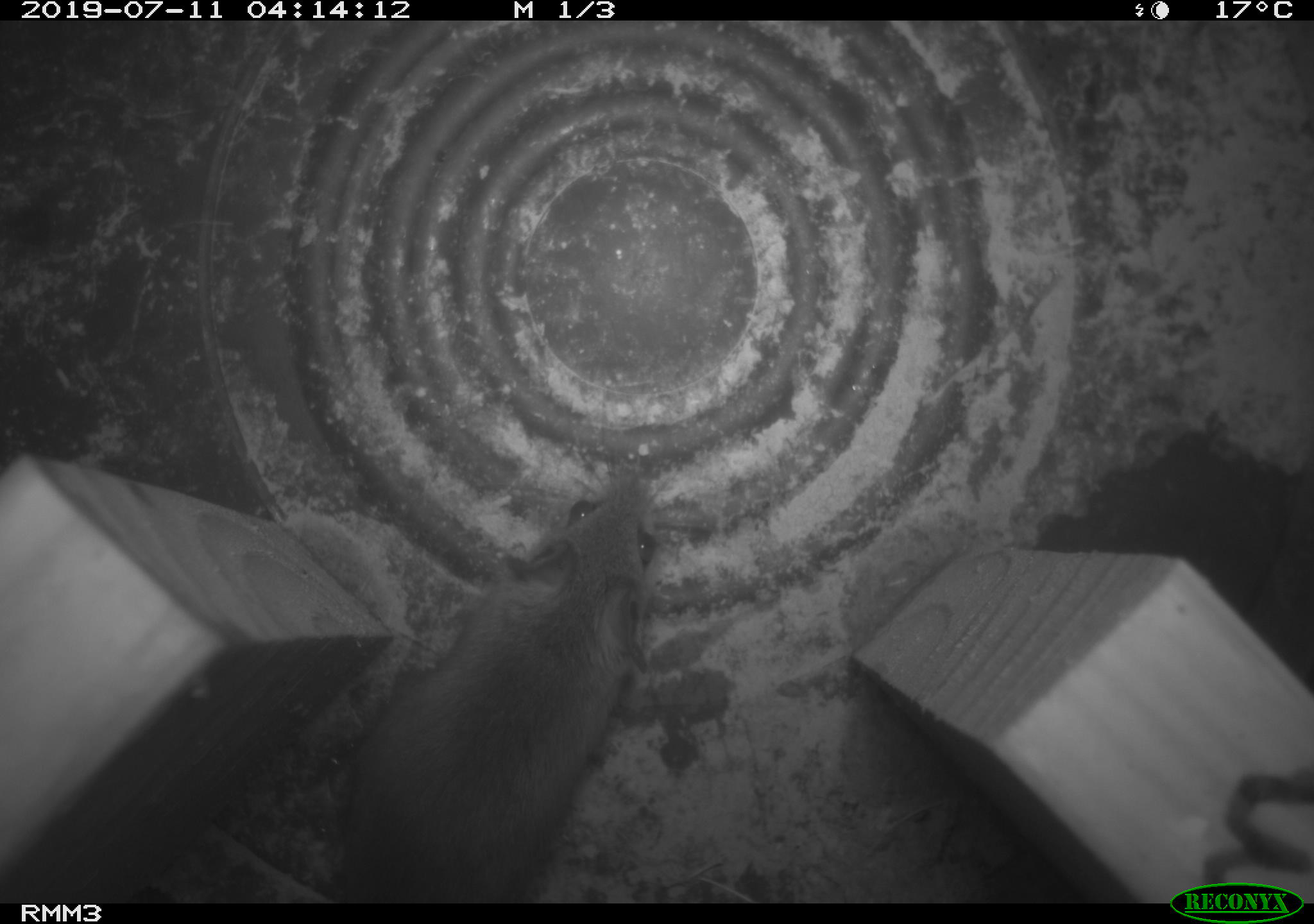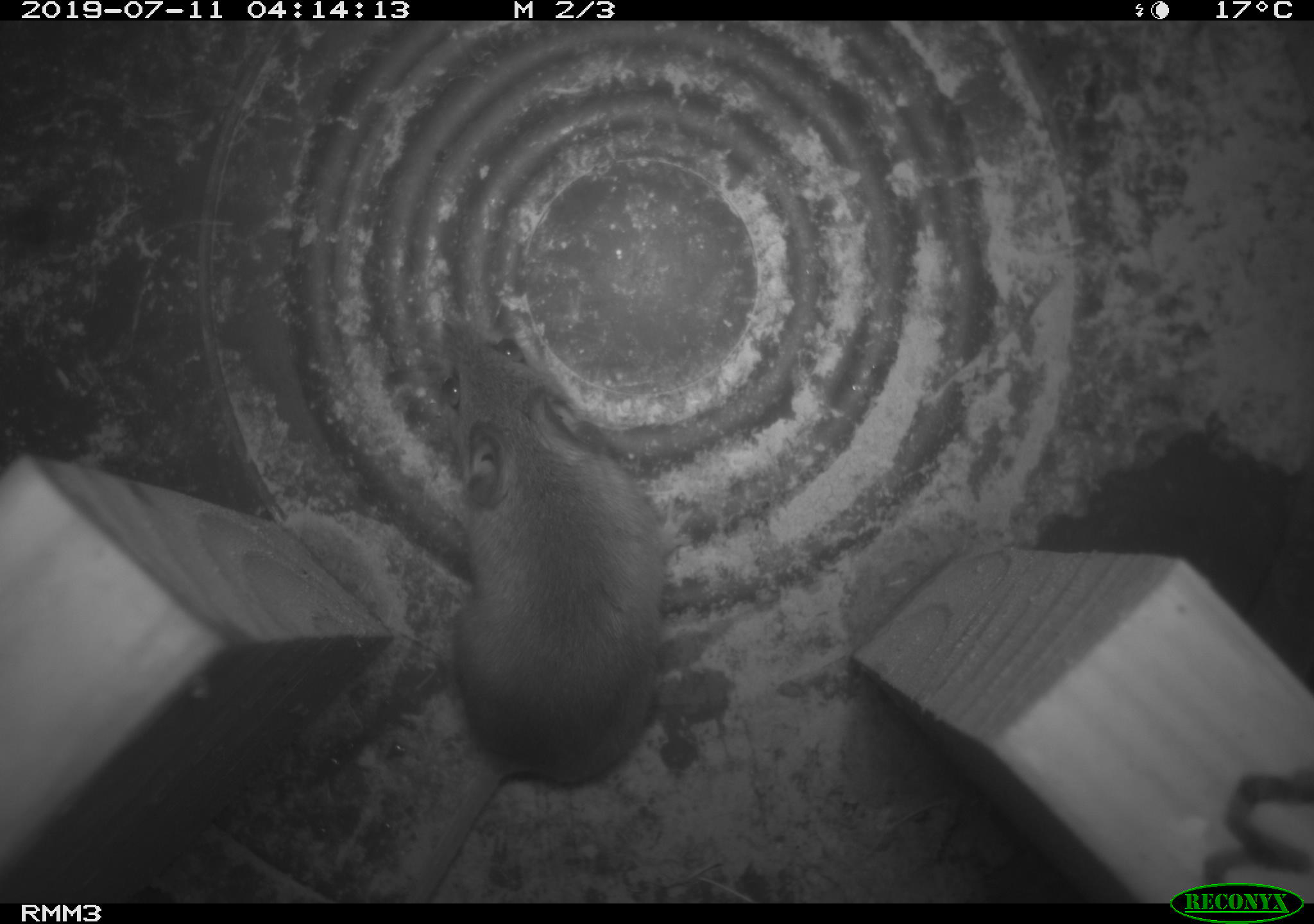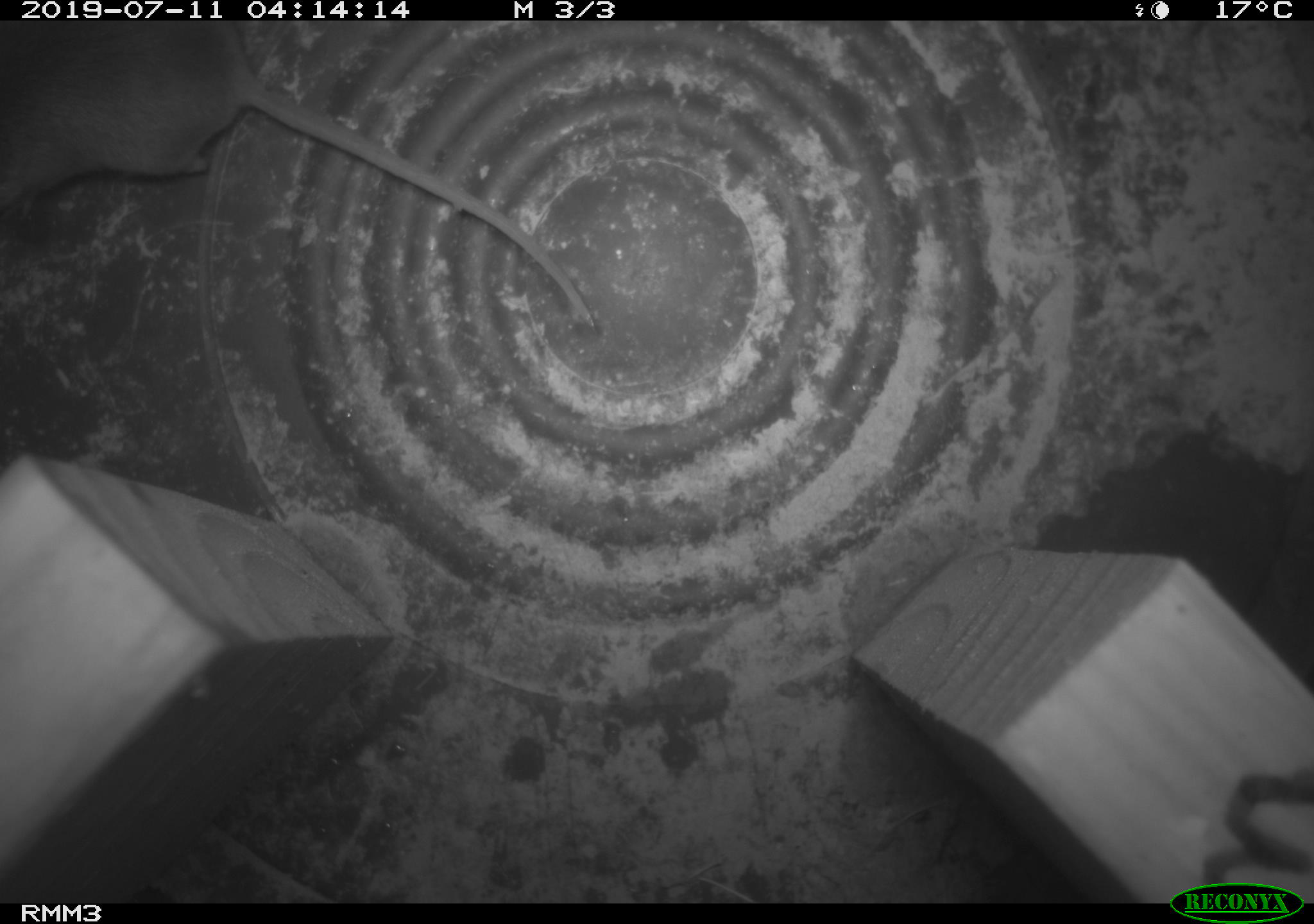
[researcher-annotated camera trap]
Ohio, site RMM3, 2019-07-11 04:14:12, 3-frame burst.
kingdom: Animalia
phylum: Chordata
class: Mammalia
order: Rodentia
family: Cricetidae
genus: Peromyscus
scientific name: Peromyscus leucopus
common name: white-footed mouse